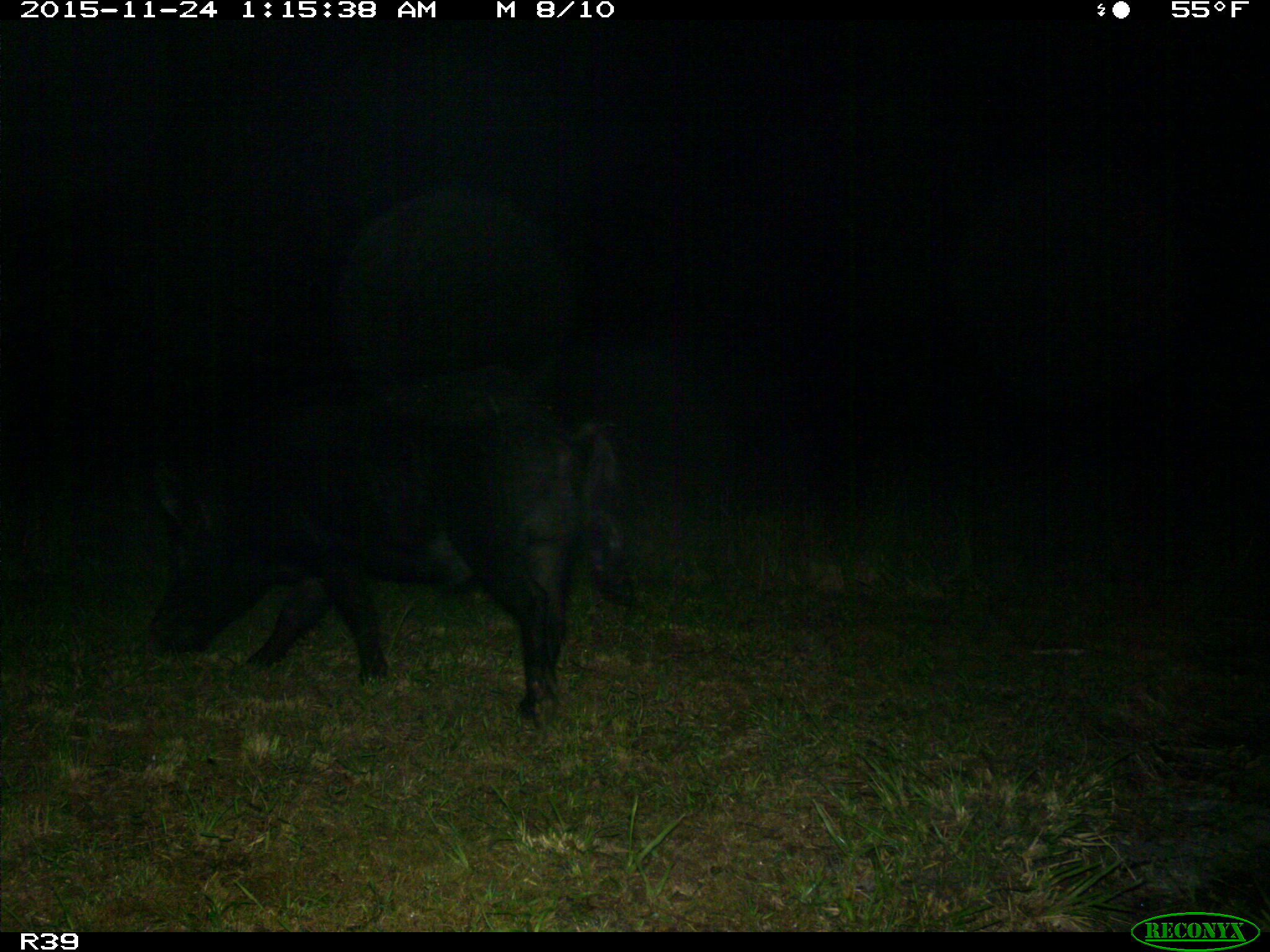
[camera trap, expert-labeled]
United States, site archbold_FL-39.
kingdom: Animalia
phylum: Chordata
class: Mammalia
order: Artiodactyla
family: Suidae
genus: Sus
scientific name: Sus scrofa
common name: wild boar